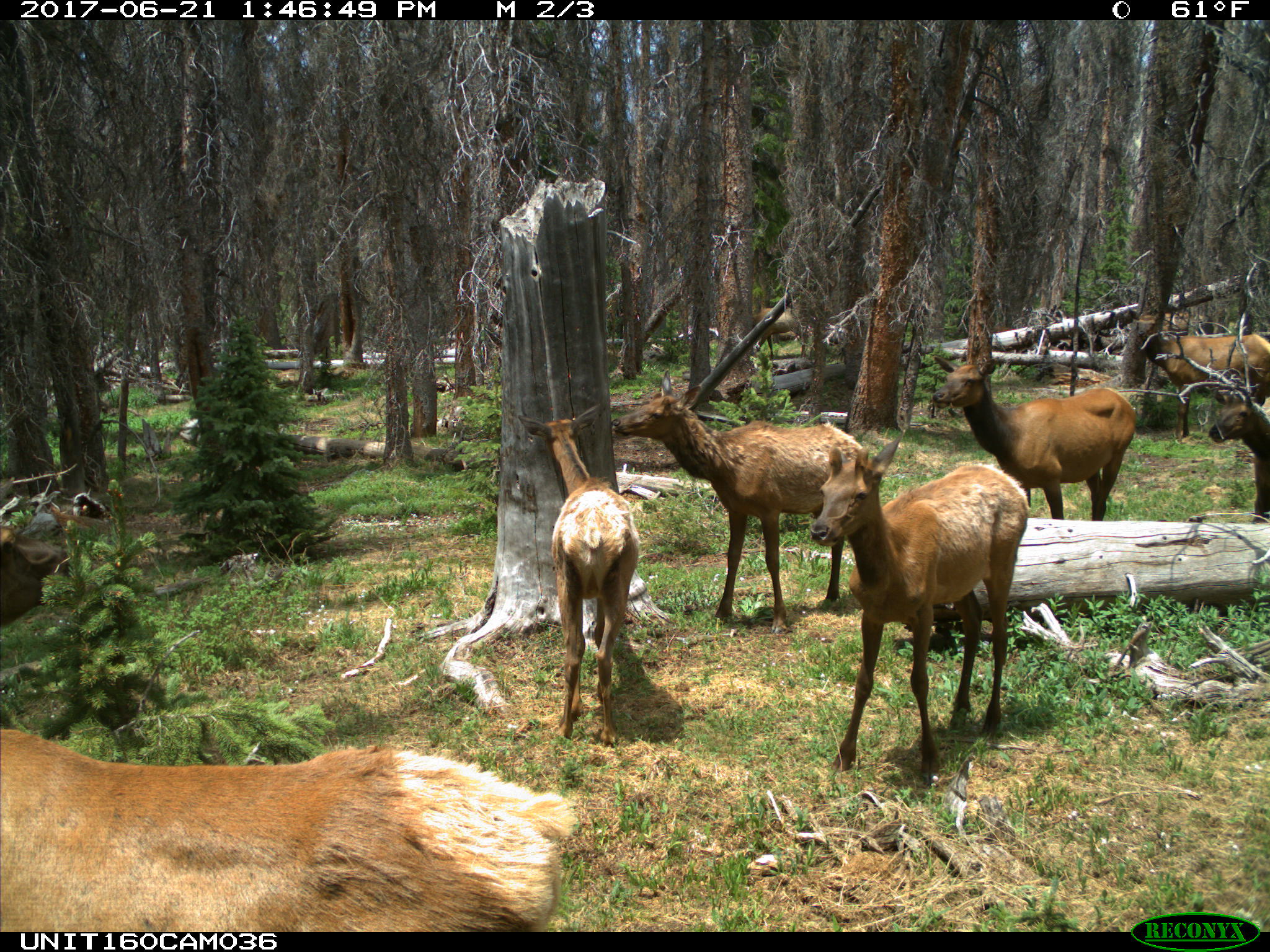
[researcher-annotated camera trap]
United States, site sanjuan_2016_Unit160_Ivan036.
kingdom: Animalia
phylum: Chordata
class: Mammalia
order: Artiodactyla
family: Cervidae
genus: Cervus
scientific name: Cervus elaphus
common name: red deer